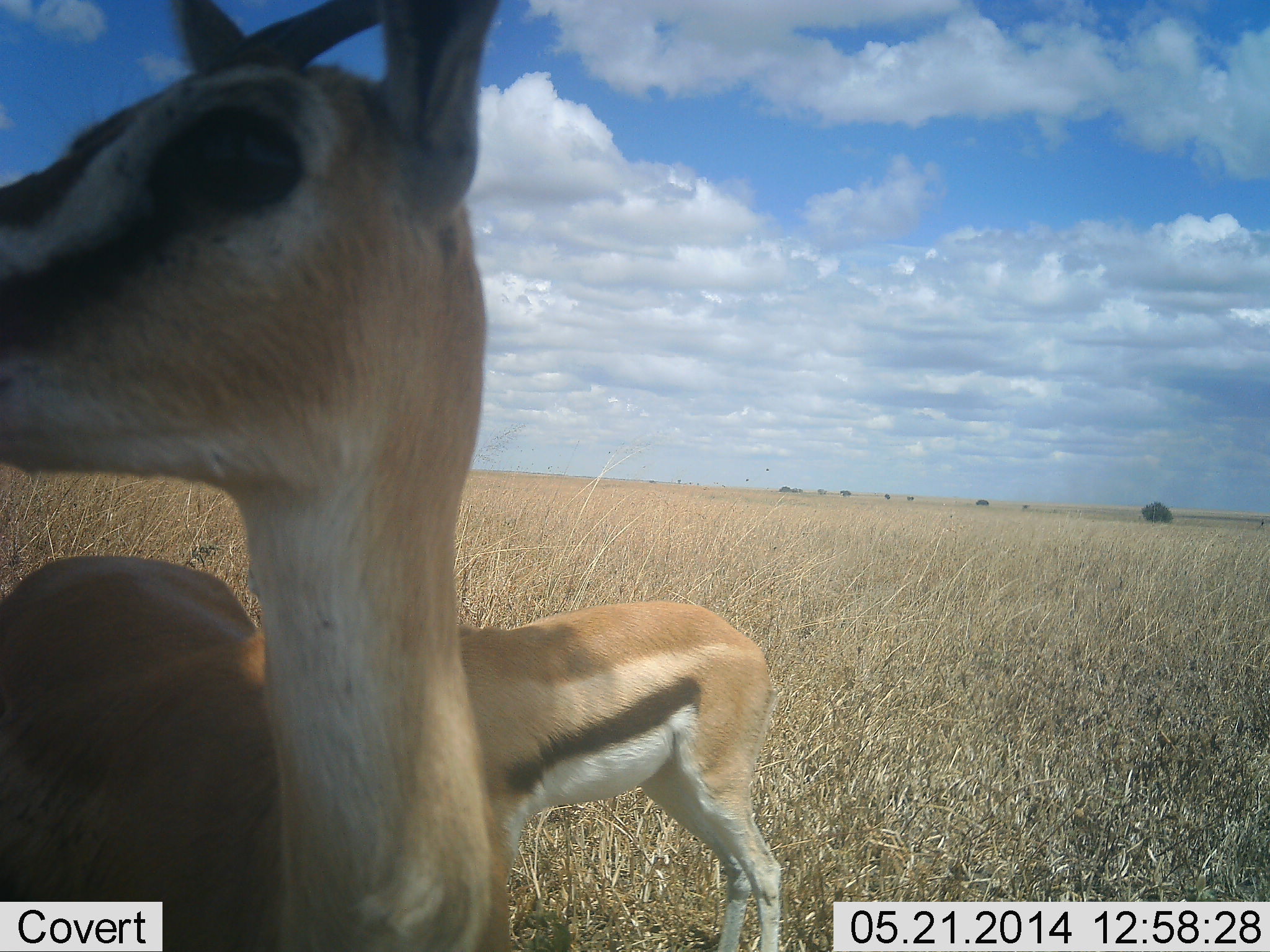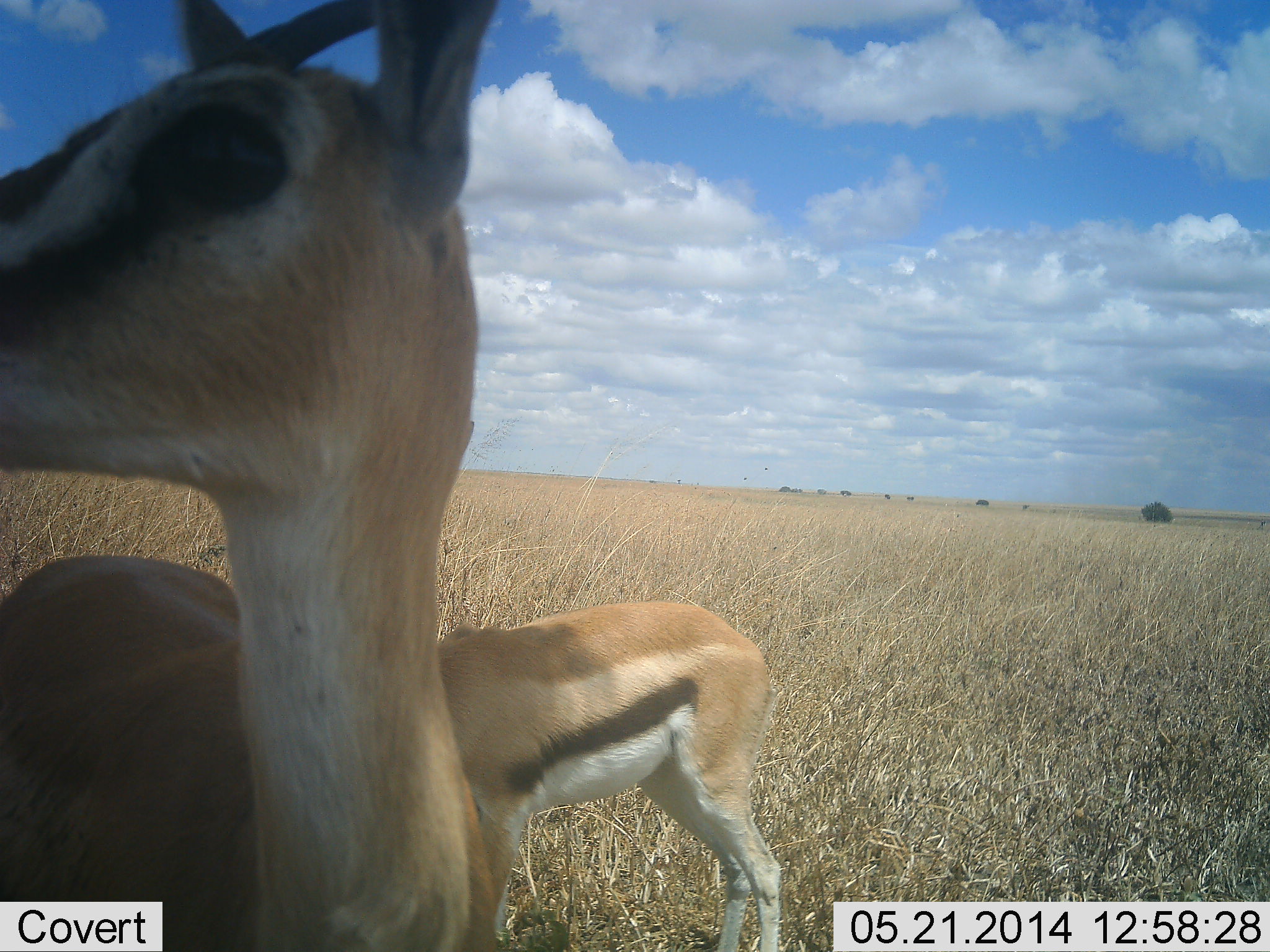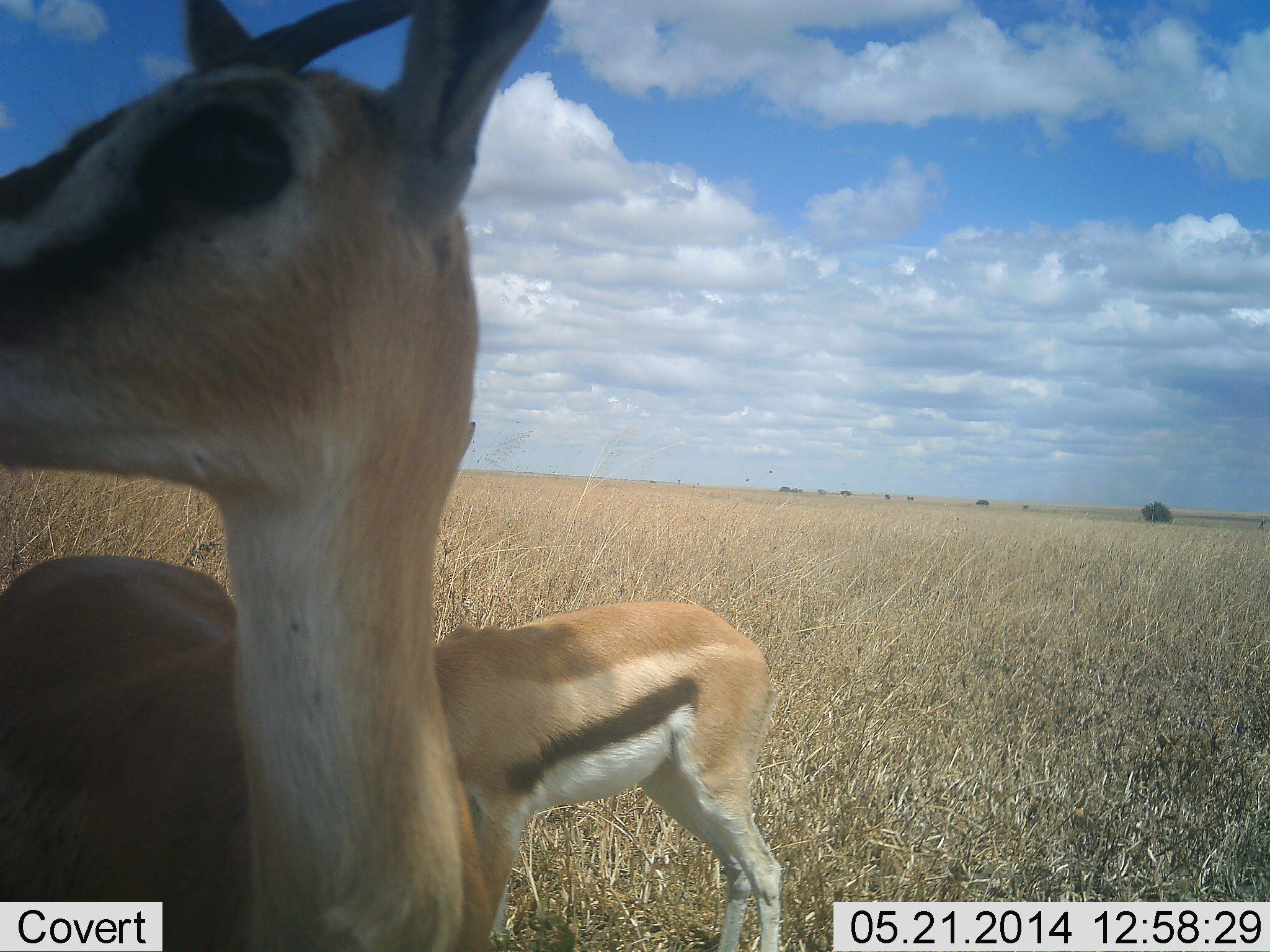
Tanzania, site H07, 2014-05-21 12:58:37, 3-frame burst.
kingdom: Animalia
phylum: Chordata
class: Mammalia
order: Artiodactyla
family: Bovidae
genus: Eudorcas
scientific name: Eudorcas thomsonii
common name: thomson's gazelle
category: gazellethomsons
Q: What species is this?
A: Gazellethomsons (thomson's gazelle) (Eudorcas thomsonii).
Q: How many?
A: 2.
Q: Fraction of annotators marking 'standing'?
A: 90%.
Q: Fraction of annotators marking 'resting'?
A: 0%.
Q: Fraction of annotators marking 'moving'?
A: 0%.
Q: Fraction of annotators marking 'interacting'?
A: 10%.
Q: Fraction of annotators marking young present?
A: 30%.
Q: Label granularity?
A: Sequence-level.